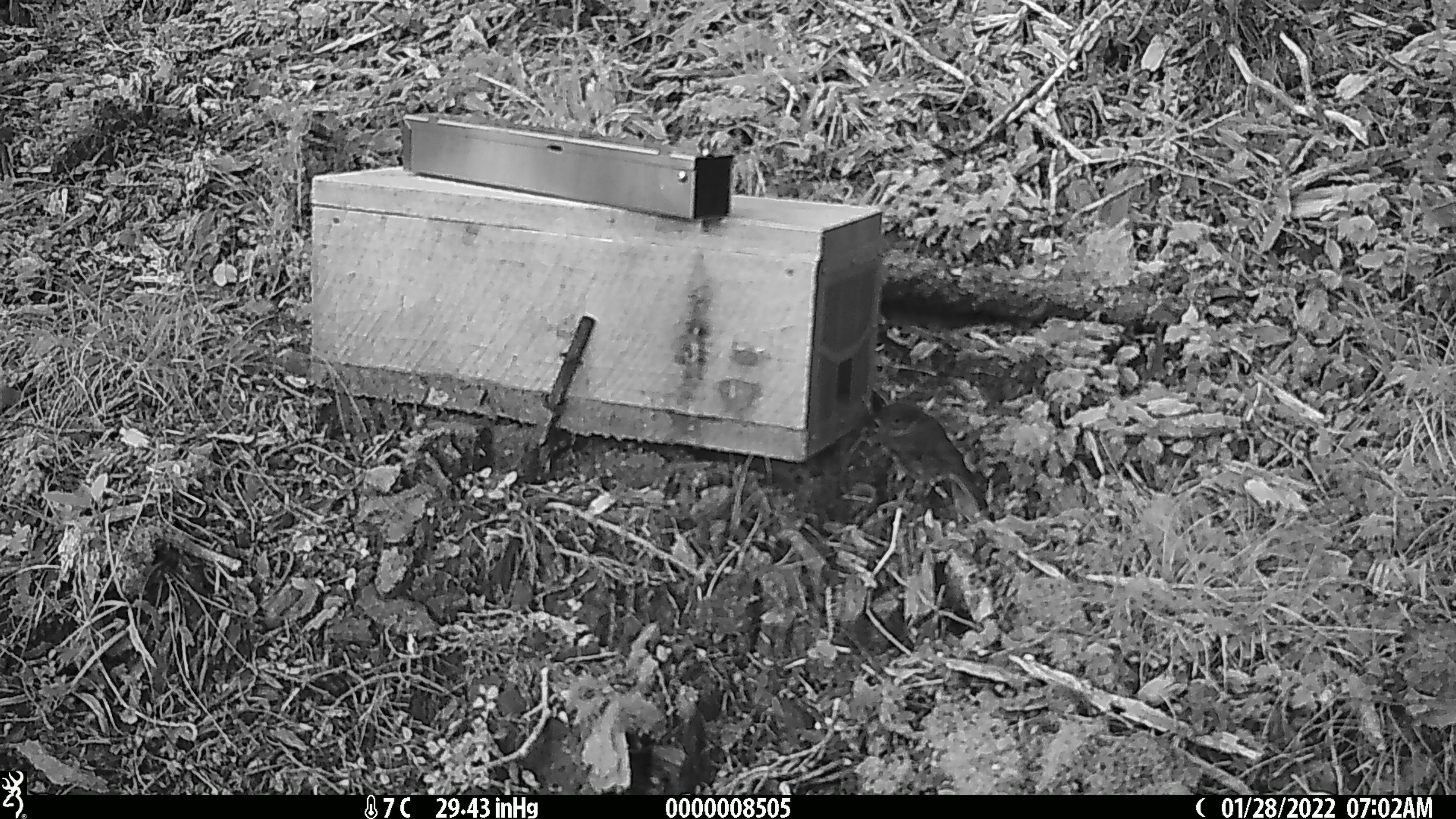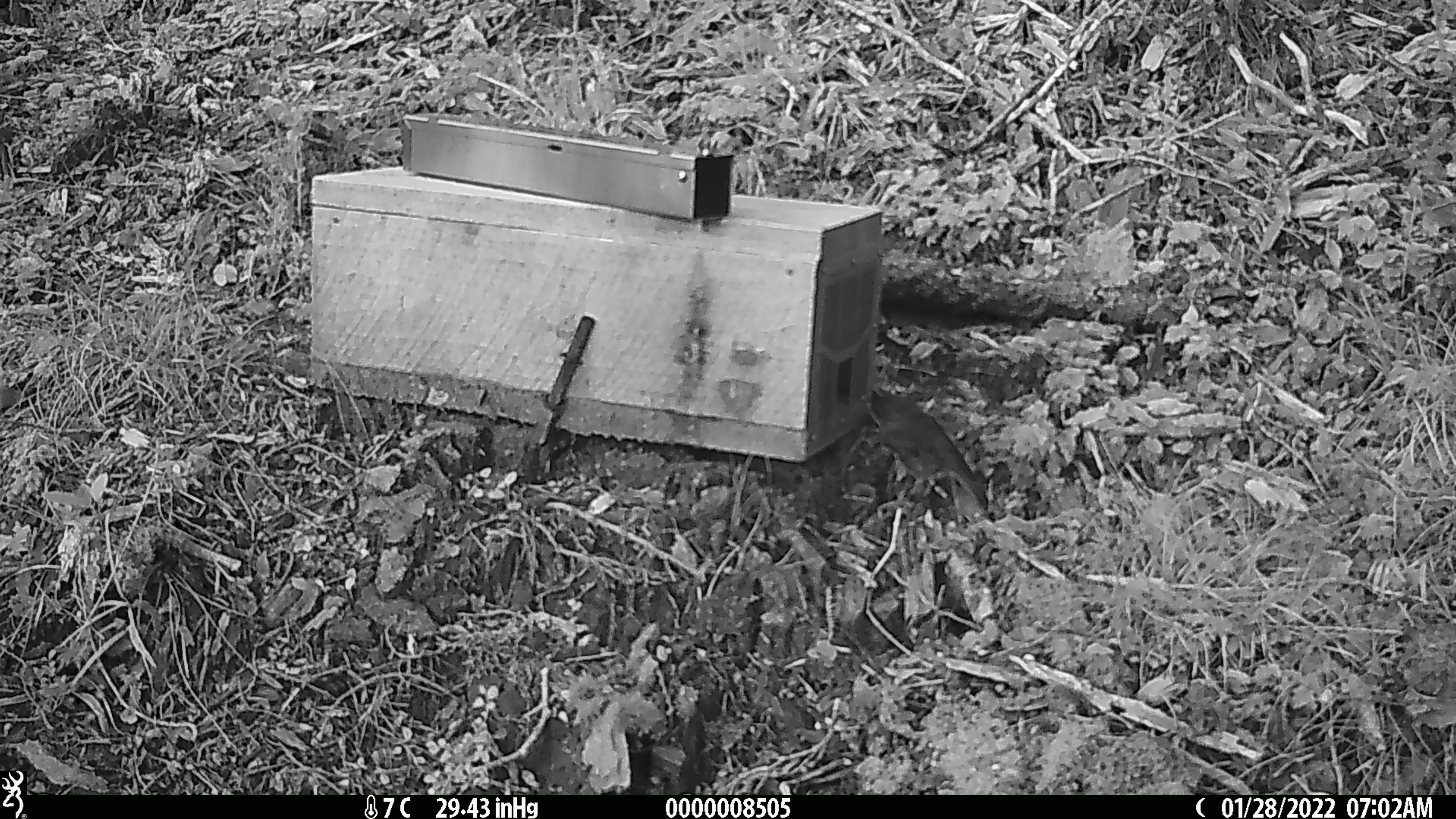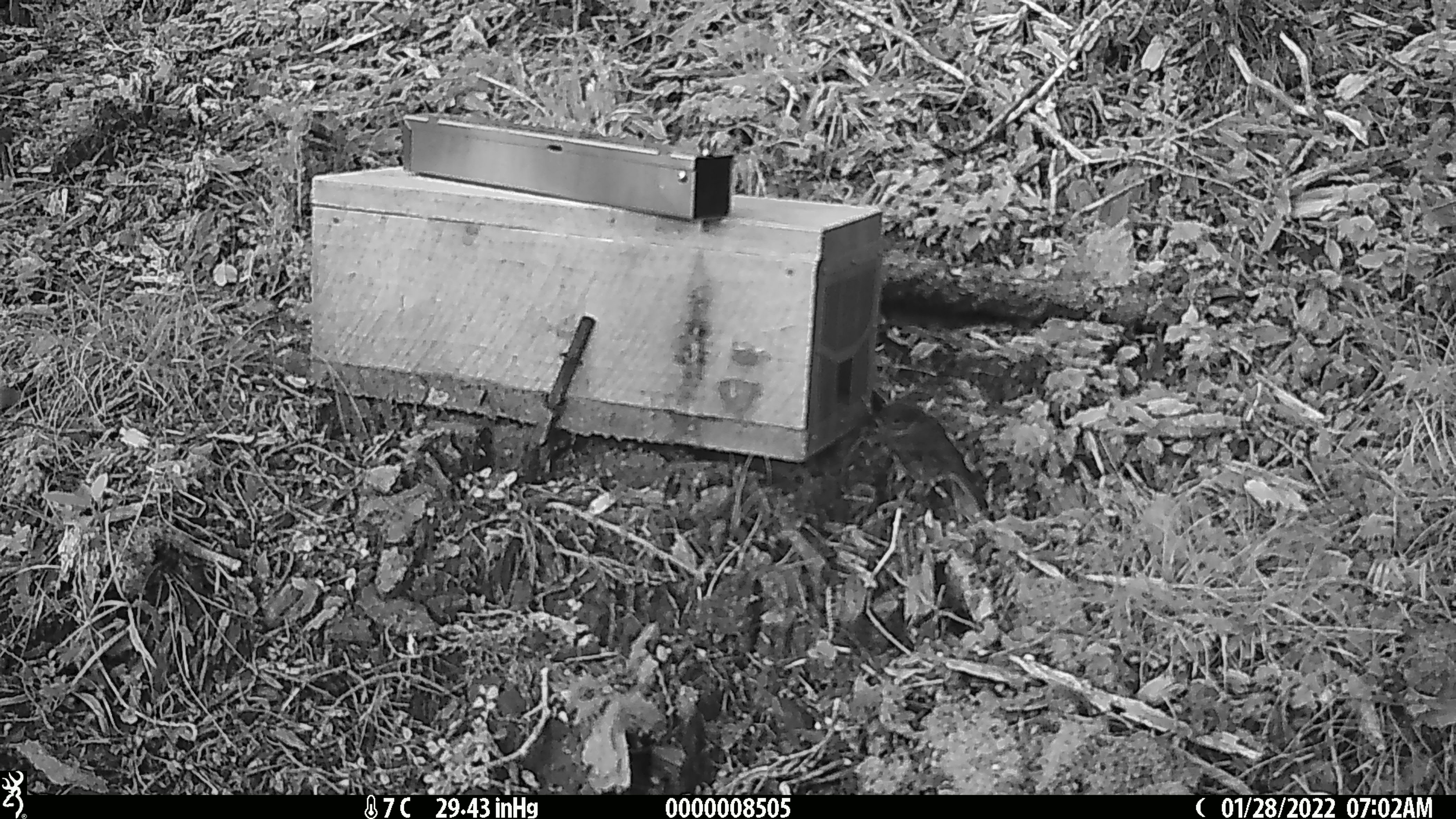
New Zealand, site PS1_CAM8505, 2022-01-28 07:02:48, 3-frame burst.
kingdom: Animalia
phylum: Chordata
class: Aves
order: Passeriformes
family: Petroicidae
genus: Petroica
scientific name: Petroica australis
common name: new zealand robin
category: robin